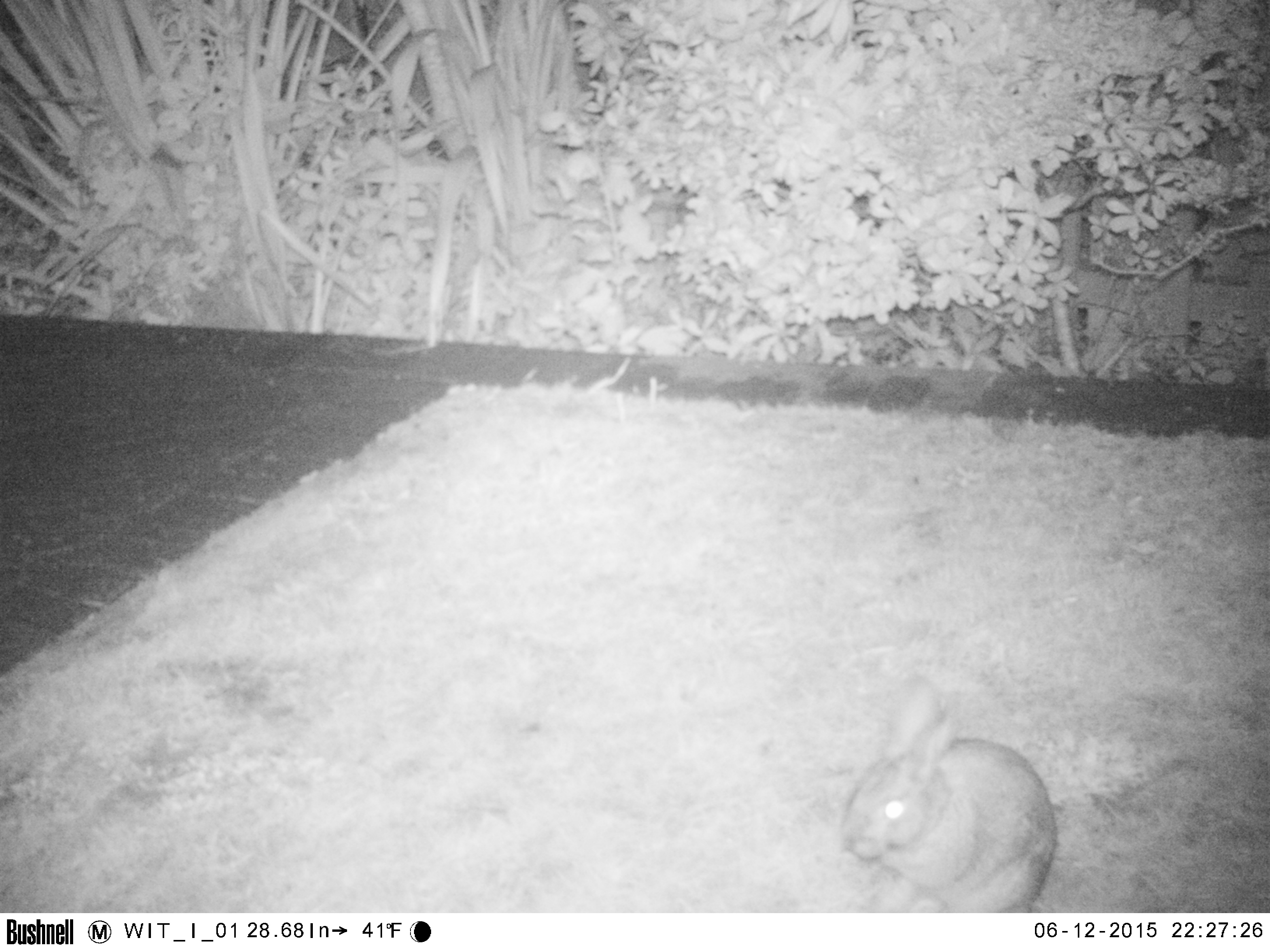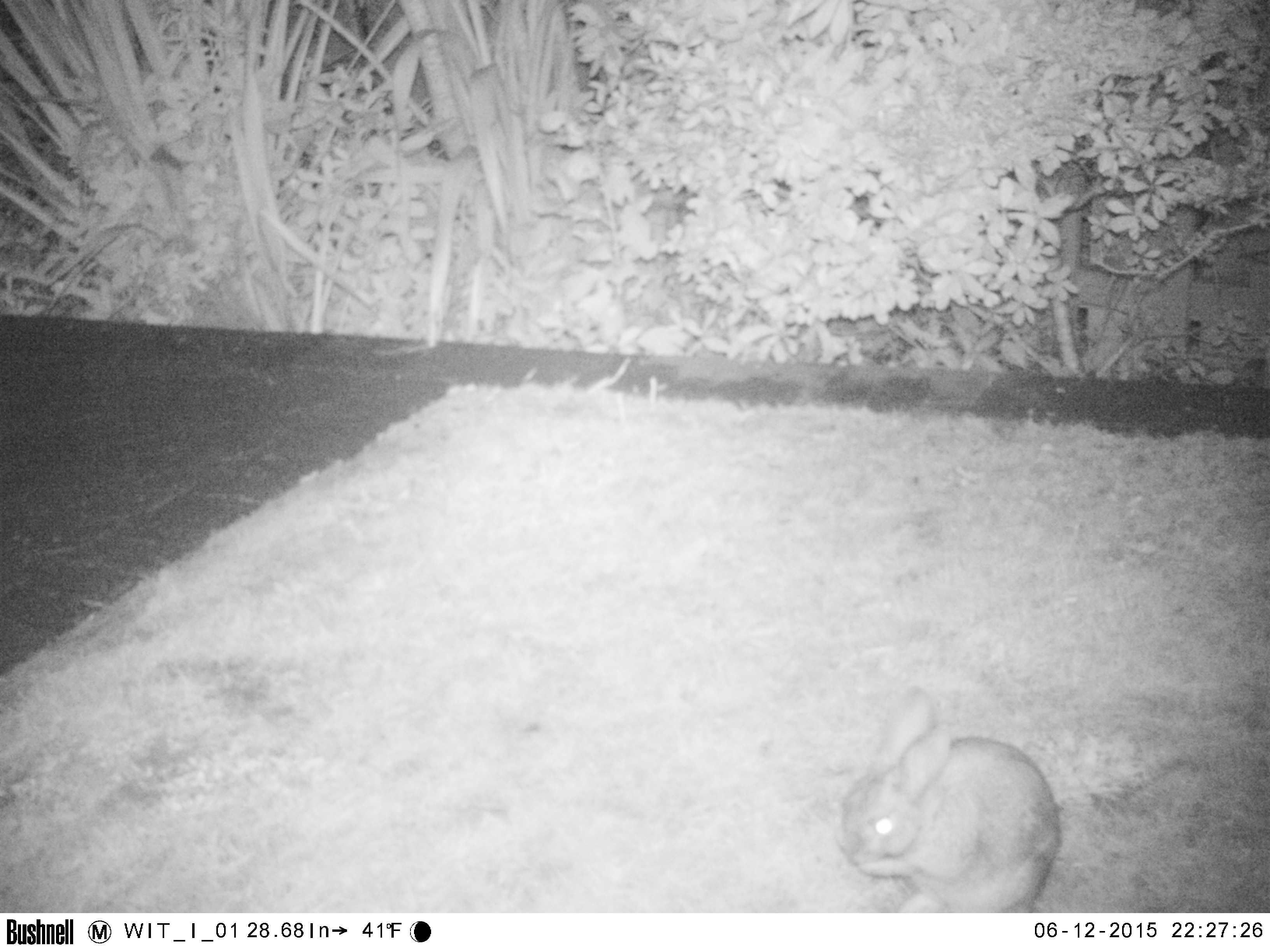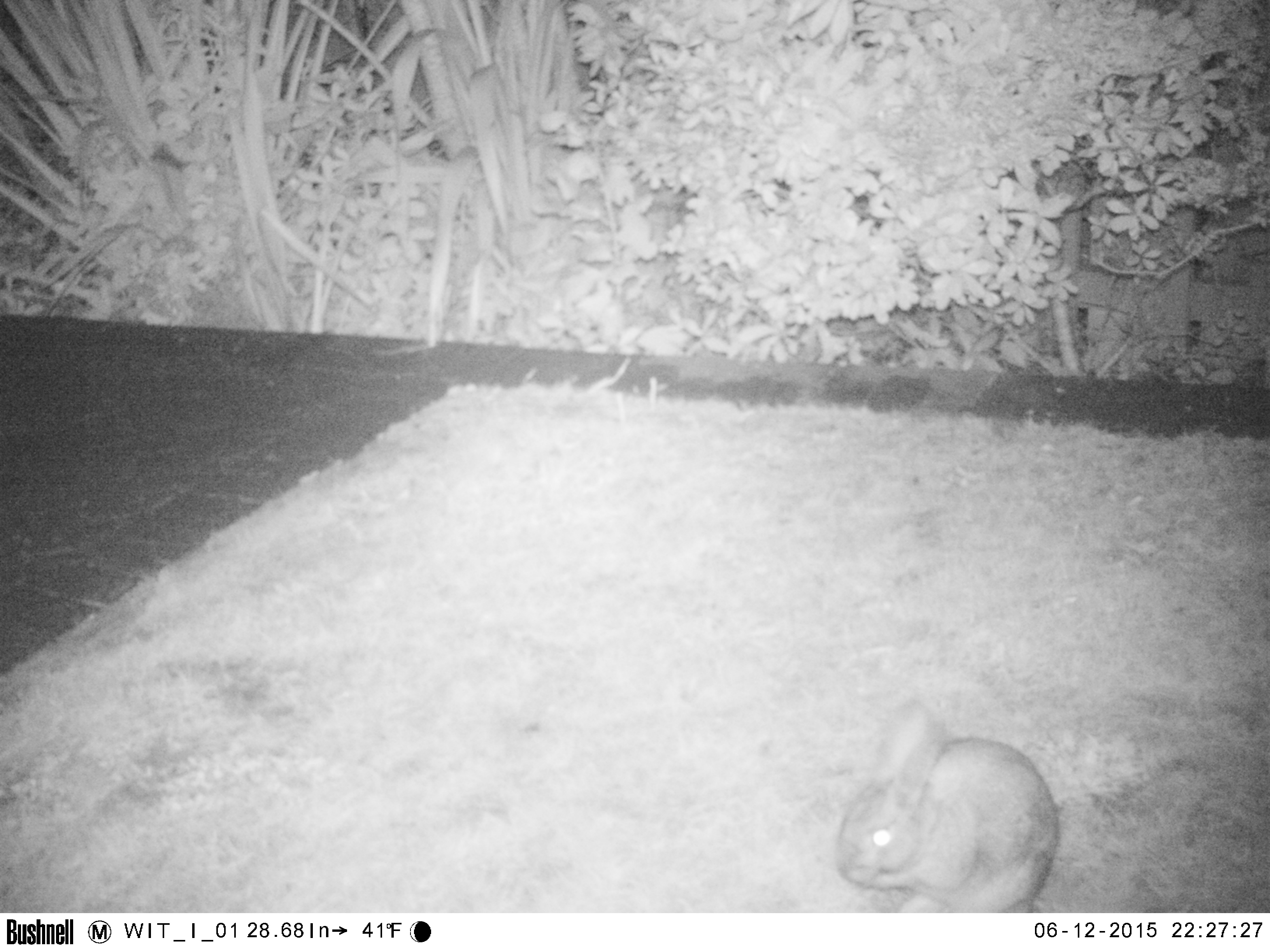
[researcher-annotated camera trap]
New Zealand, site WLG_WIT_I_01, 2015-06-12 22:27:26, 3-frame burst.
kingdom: Animalia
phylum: Chordata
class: Mammalia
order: Lagomorpha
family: Leporidae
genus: Oryctolagus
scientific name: Oryctolagus cuniculus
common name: european rabbit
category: rabbit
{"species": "rabbit (european rabbit) (Oryctolagus cuniculus)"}